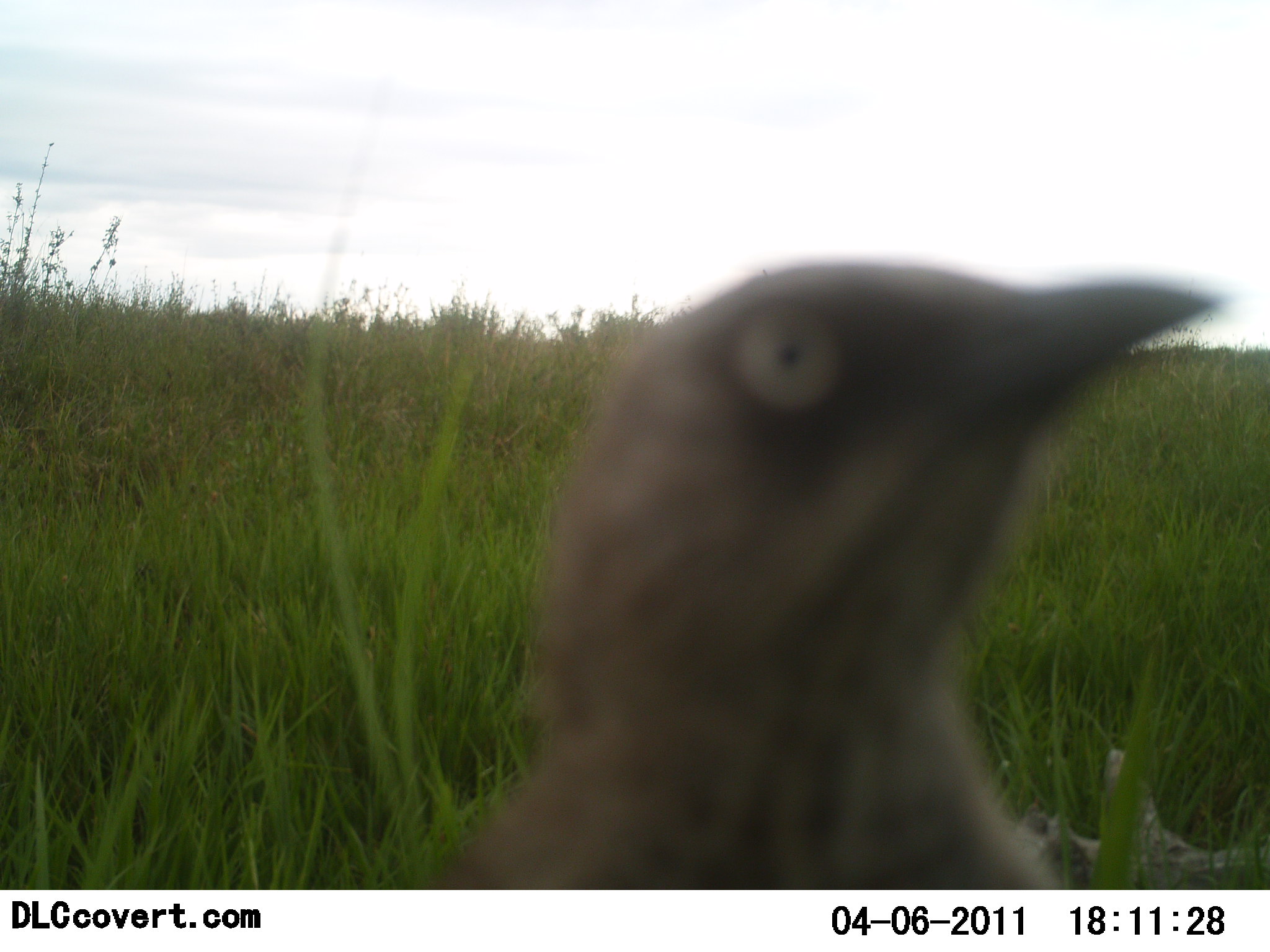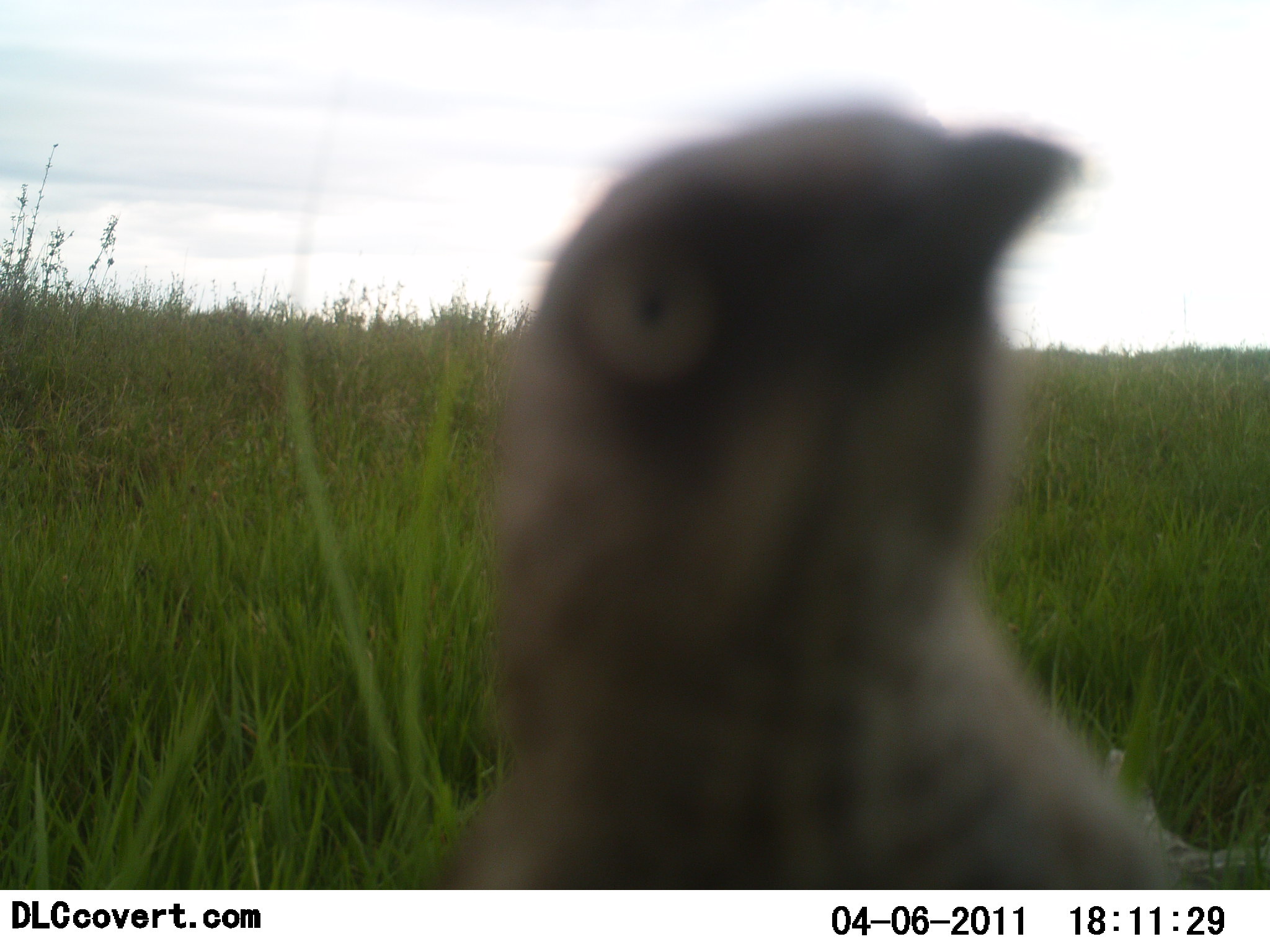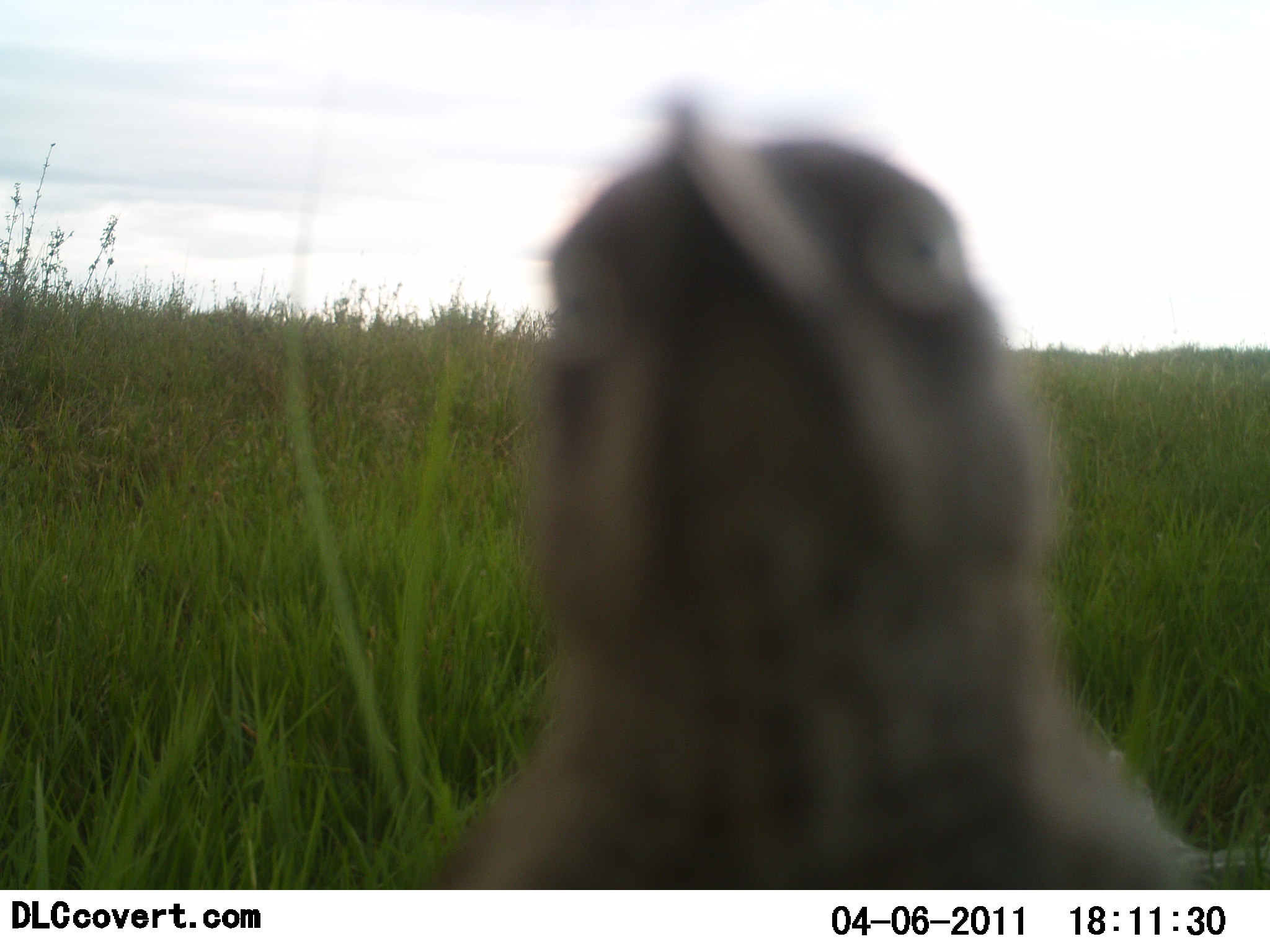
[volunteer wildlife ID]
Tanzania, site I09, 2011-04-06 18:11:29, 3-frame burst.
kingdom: Animalia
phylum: Chordata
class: Aves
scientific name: Aves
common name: bird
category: otherbird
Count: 1.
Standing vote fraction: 50%.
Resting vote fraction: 8%.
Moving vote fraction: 8%.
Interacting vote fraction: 33%.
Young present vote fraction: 0%.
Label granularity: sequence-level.